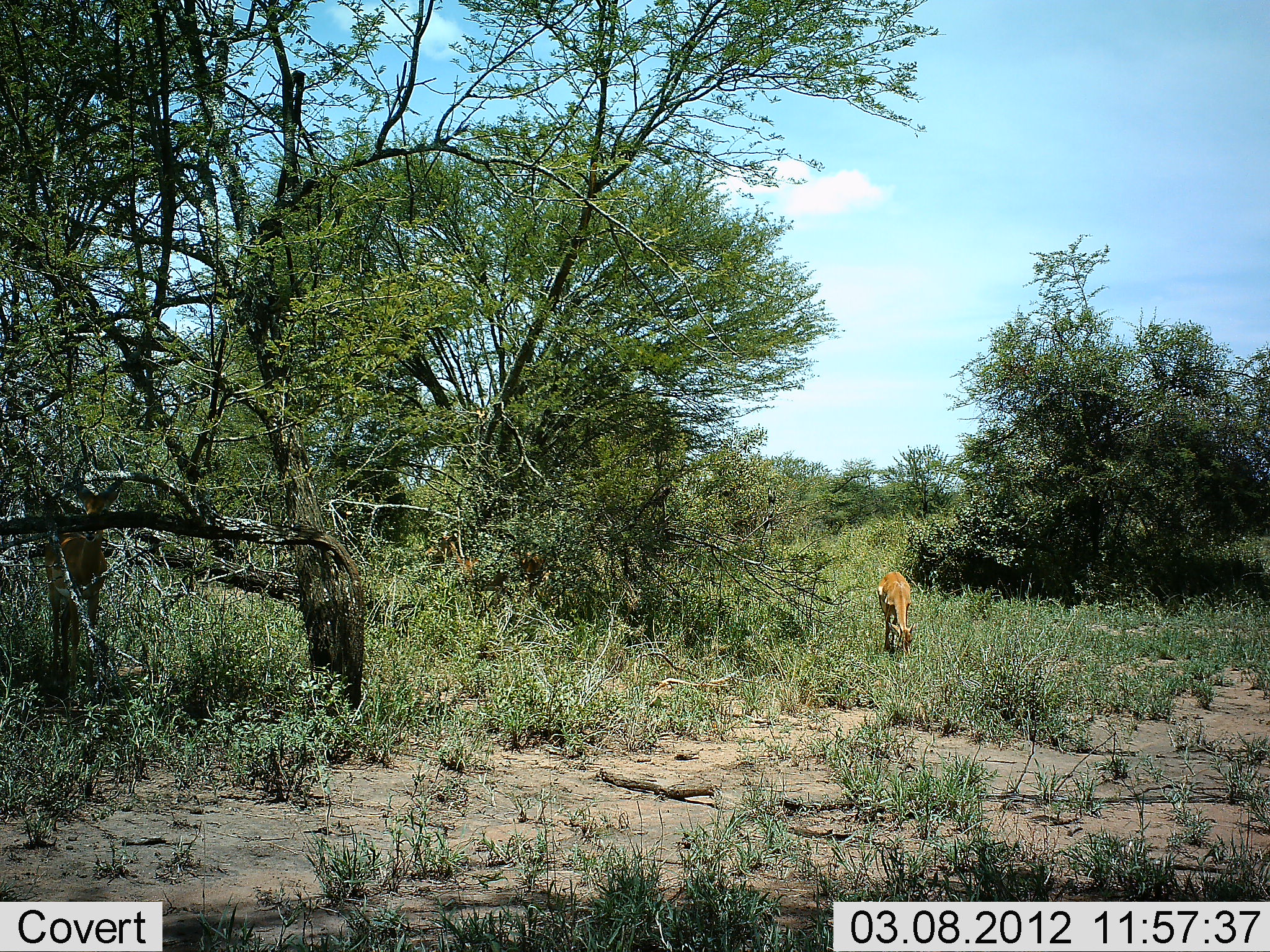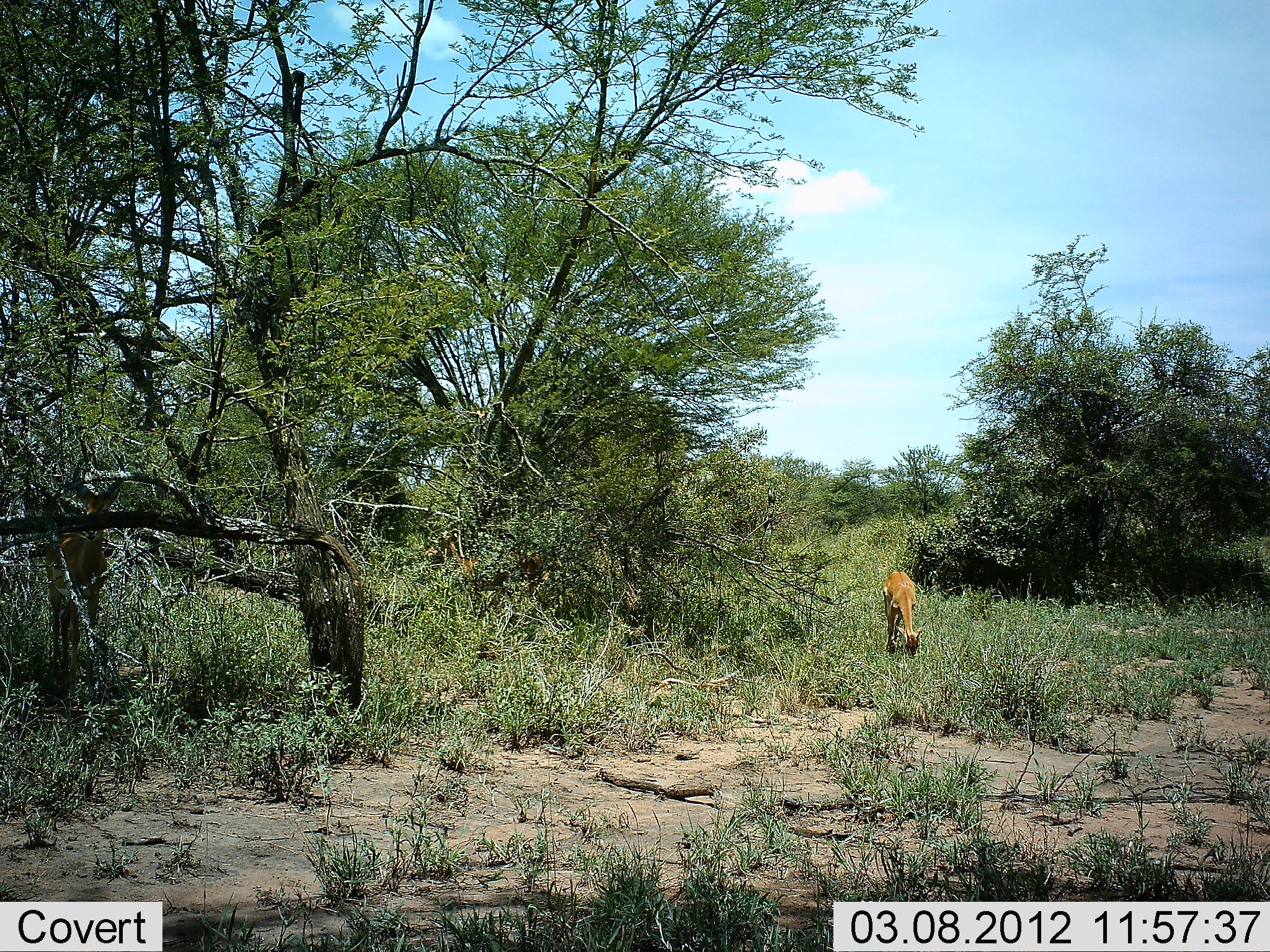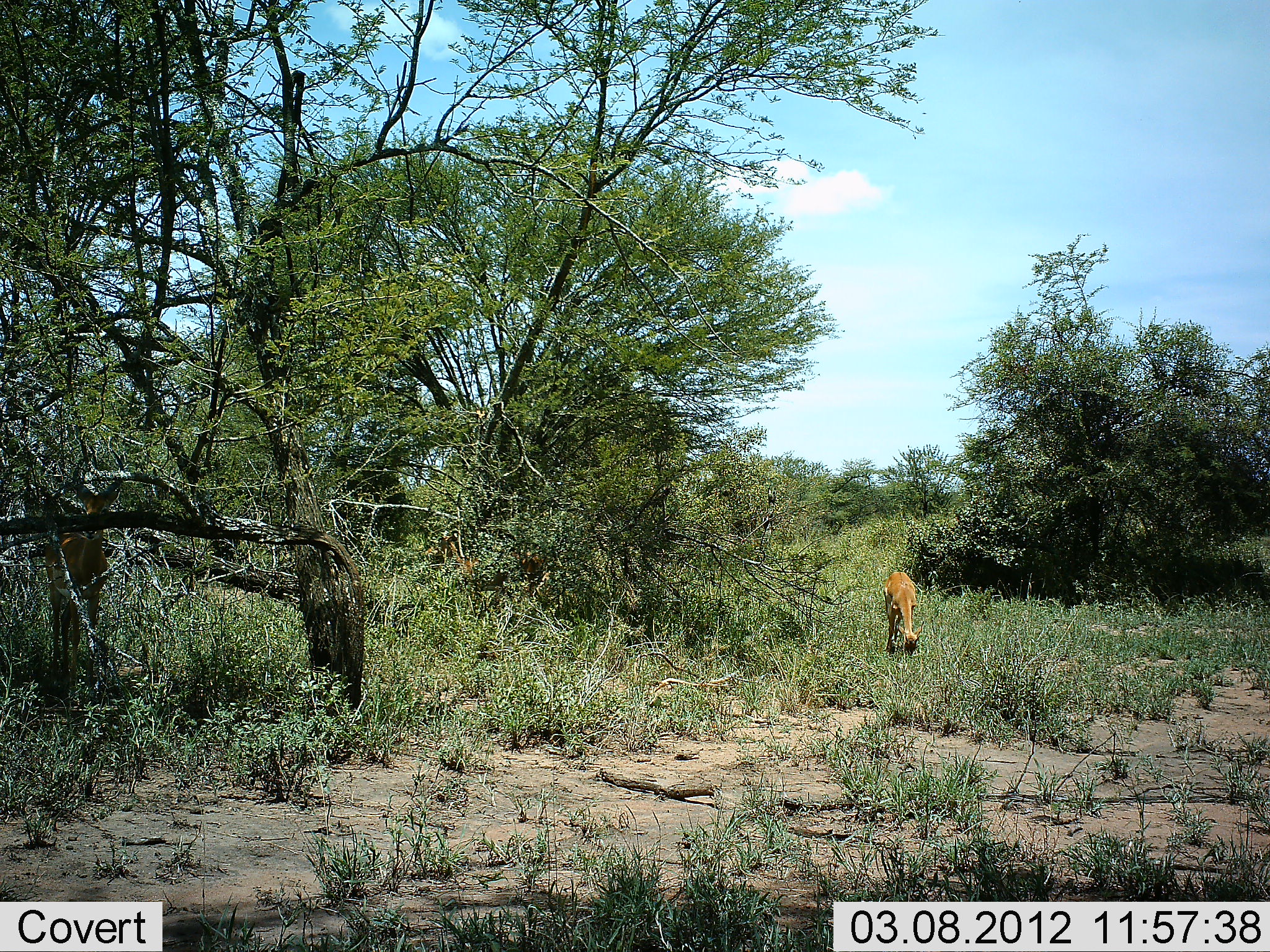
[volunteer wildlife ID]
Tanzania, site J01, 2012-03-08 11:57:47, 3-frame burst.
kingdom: Animalia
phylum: Chordata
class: Mammalia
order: Artiodactyla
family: Bovidae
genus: Redunca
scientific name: Redunca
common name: reedbuck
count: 1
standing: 12%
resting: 0%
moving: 0%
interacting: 0%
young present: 0%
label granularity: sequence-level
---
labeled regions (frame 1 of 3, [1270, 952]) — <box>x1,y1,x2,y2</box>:
animal: <box>40,477,125,690</box>; <box>874,568,915,657</box>; <box>425,526,478,578</box>; <box>511,543,554,593</box>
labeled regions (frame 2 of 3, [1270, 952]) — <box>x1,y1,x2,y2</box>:
animal: <box>43,477,131,688</box>; <box>879,567,925,663</box>; <box>425,529,480,581</box>; <box>510,547,550,599</box>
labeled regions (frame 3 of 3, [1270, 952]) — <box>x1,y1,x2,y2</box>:
animal: <box>41,478,124,698</box>; <box>882,567,925,655</box>; <box>421,530,483,589</box>; <box>500,549,563,600</box>